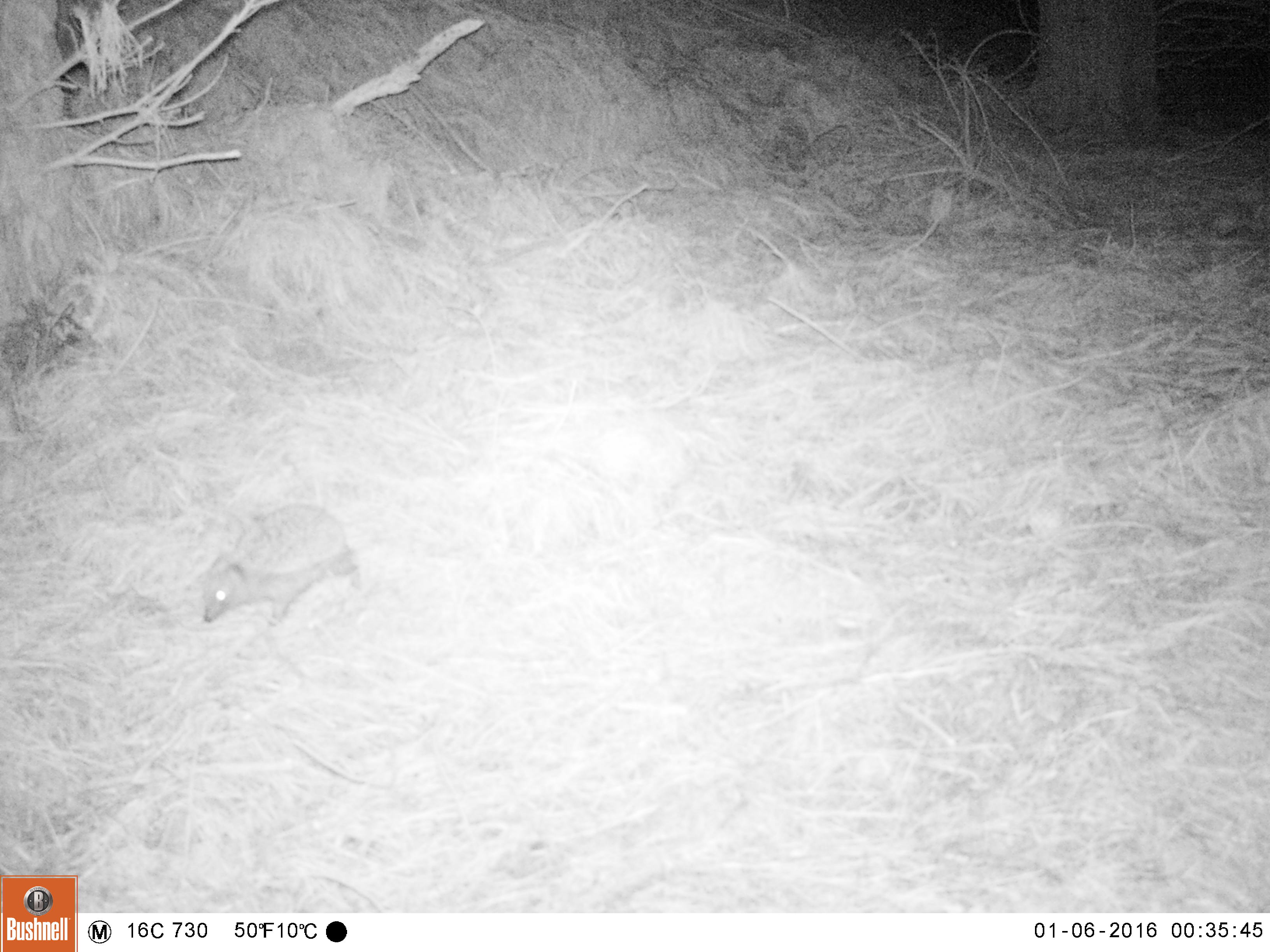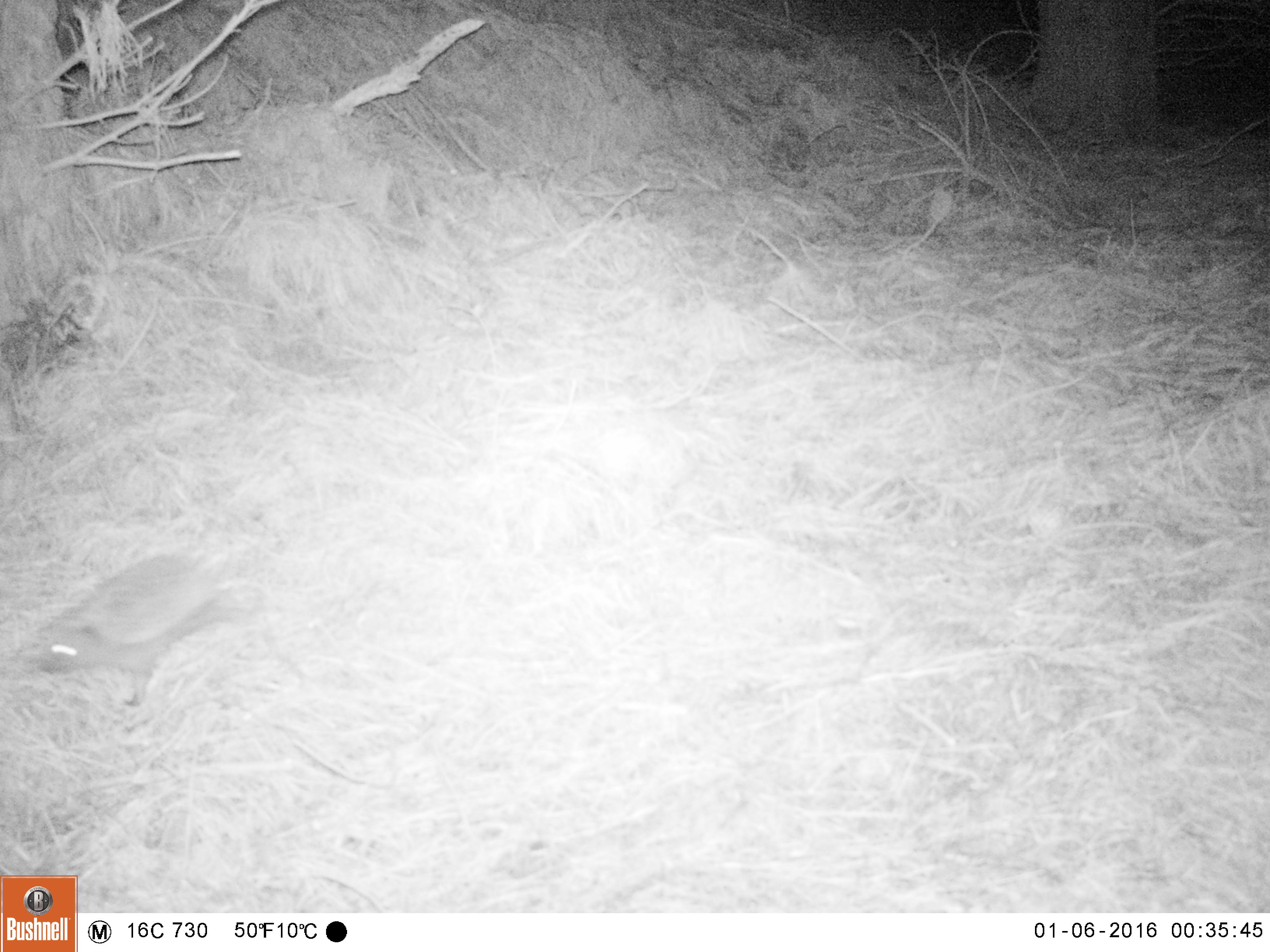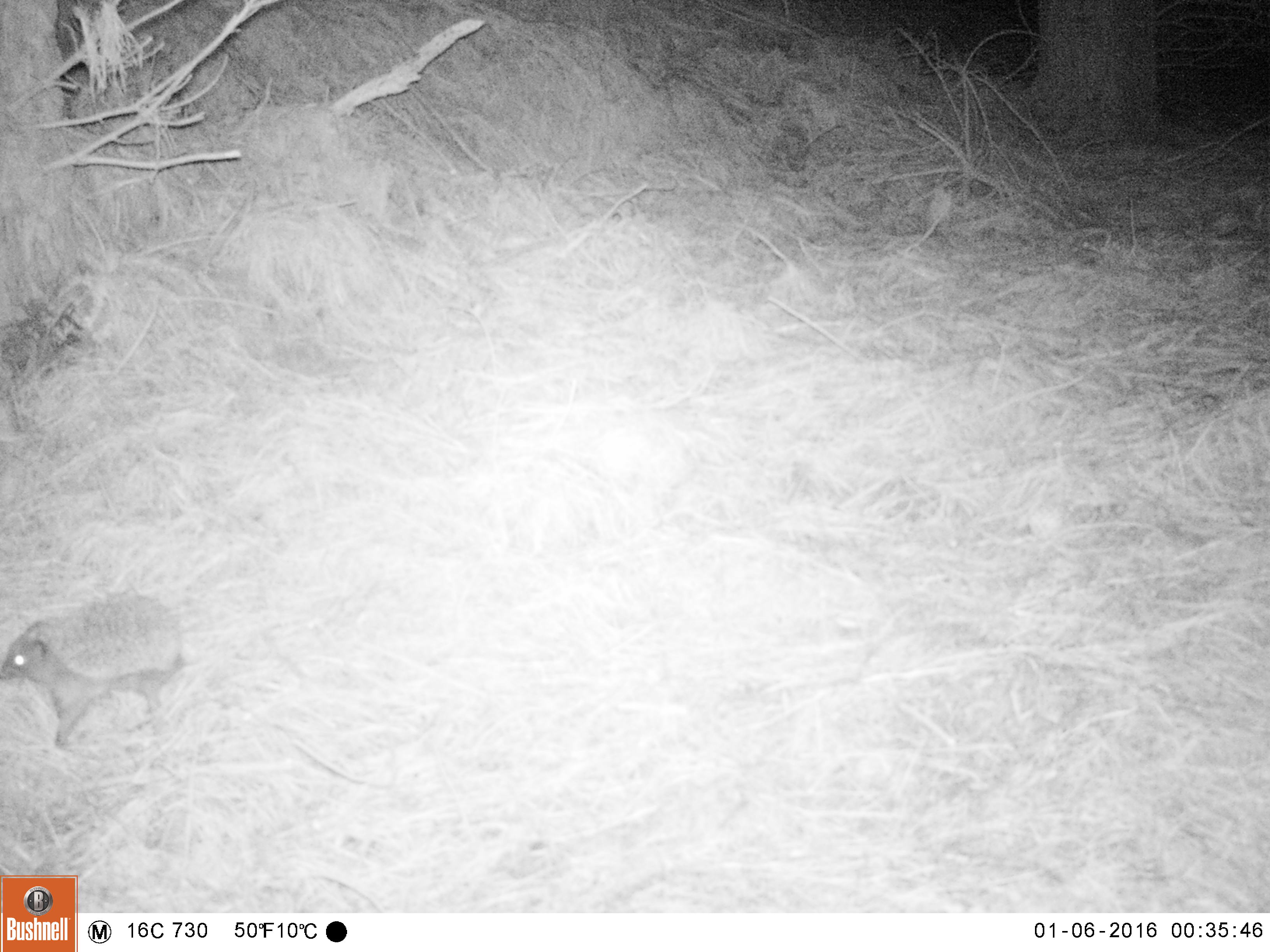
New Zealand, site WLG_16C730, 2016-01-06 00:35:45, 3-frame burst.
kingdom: Animalia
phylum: Chordata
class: Mammalia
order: Eulipotyphla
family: Erinaceidae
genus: Erinaceus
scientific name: Erinaceus europaeus europaeus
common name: european hedgehog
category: hedgehog